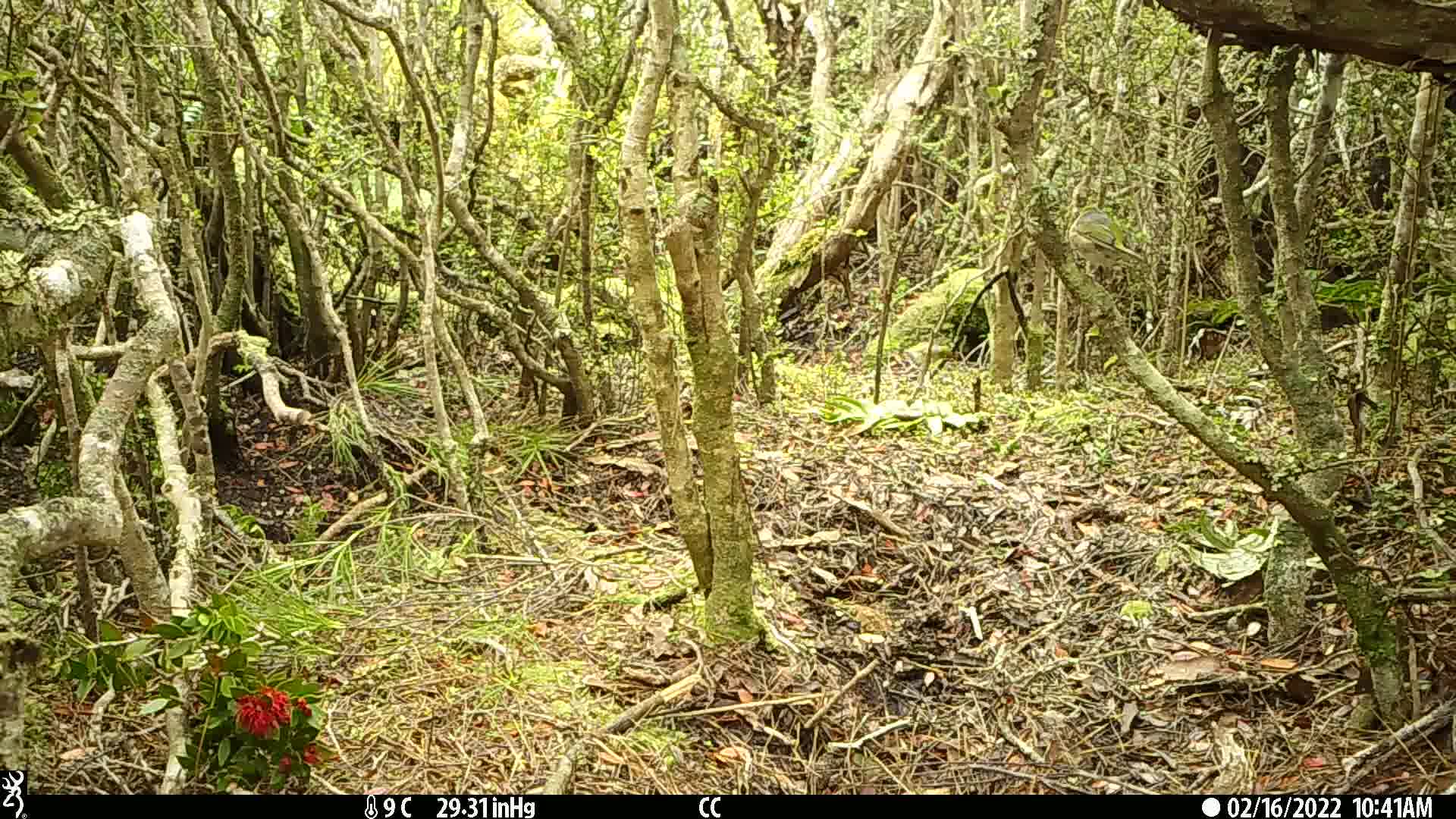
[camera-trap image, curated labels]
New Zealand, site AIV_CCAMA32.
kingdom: Animalia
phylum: Chordata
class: Aves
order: Passeriformes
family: Zosteropidae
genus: Zosterops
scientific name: Zosterops lateralis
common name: silvereye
Silvereye (Zosterops lateralis).